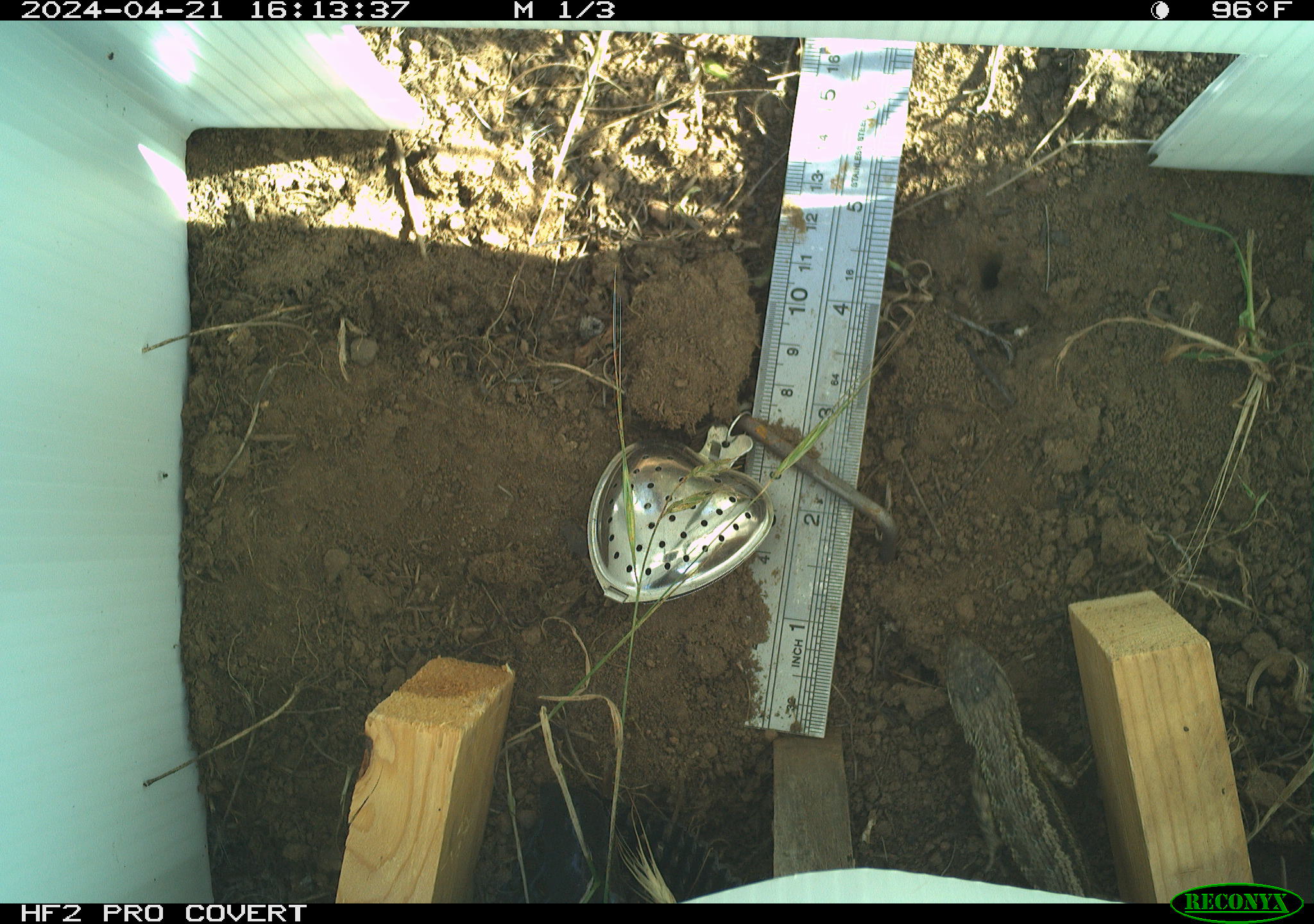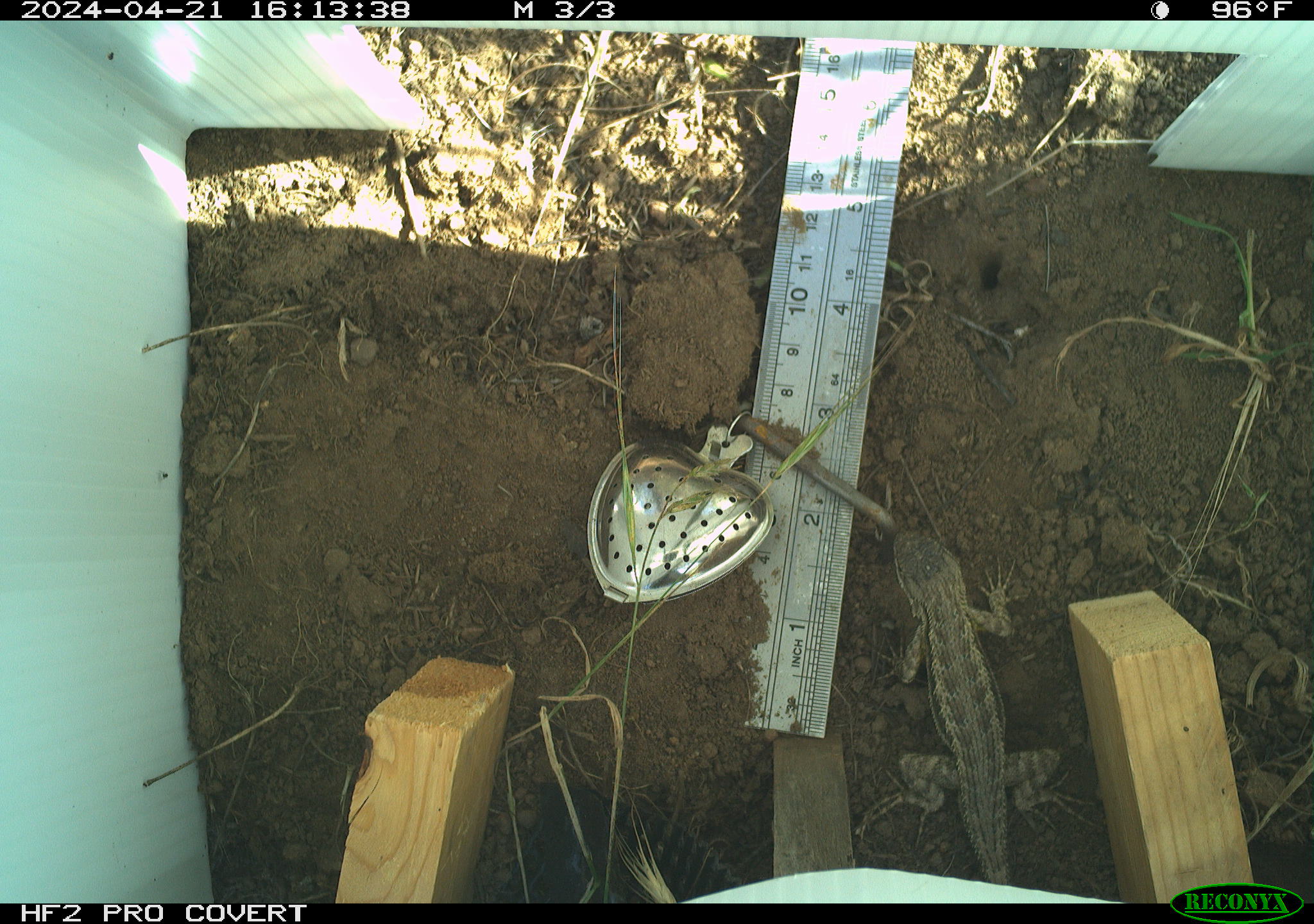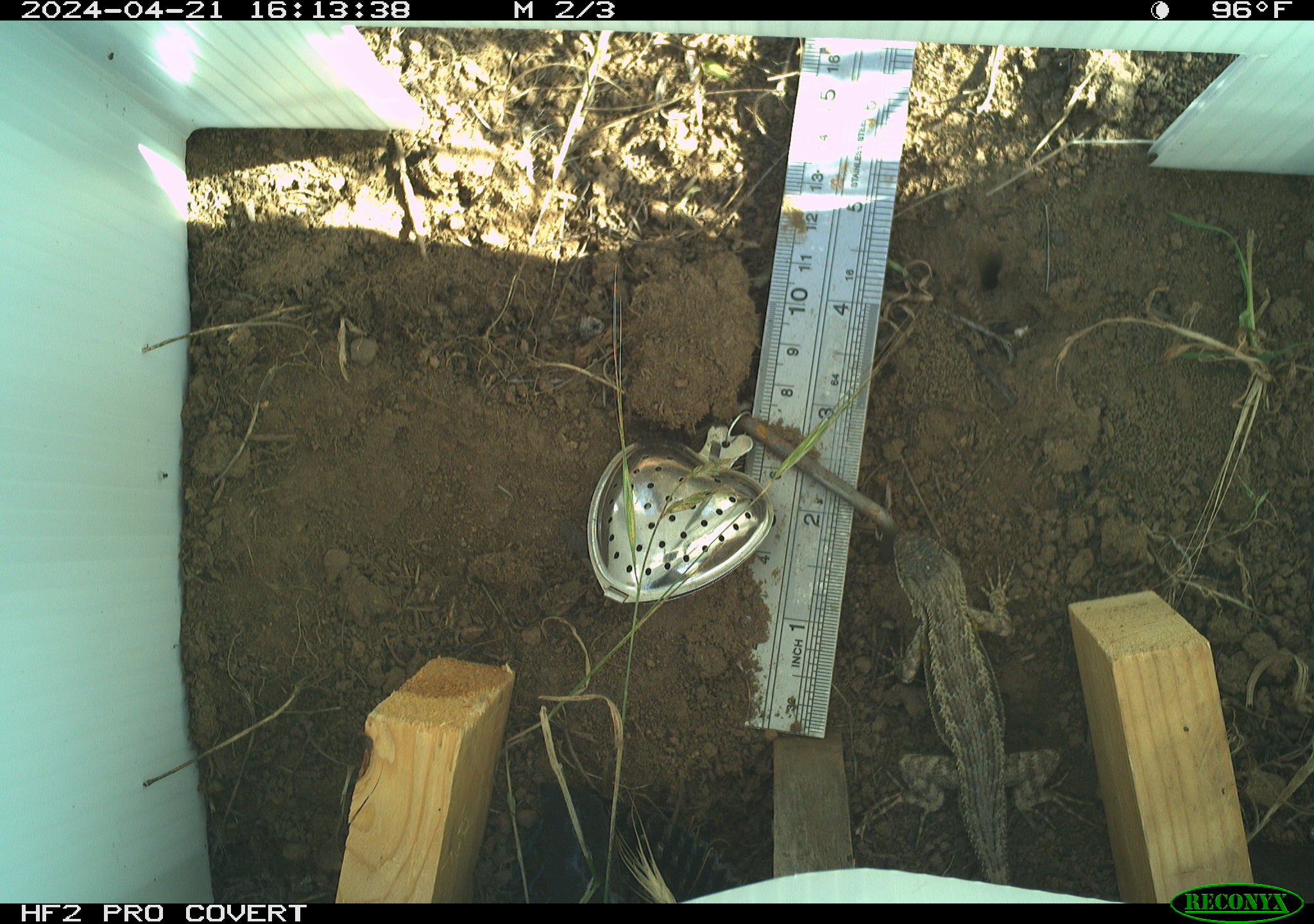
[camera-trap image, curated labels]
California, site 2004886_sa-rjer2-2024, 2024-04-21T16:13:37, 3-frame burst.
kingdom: Animalia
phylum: Chordata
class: Reptilia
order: Squamata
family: Phrynosomatidae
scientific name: Phrynosomatidae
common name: phrynosomatid lizards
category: phrynosomatidae family